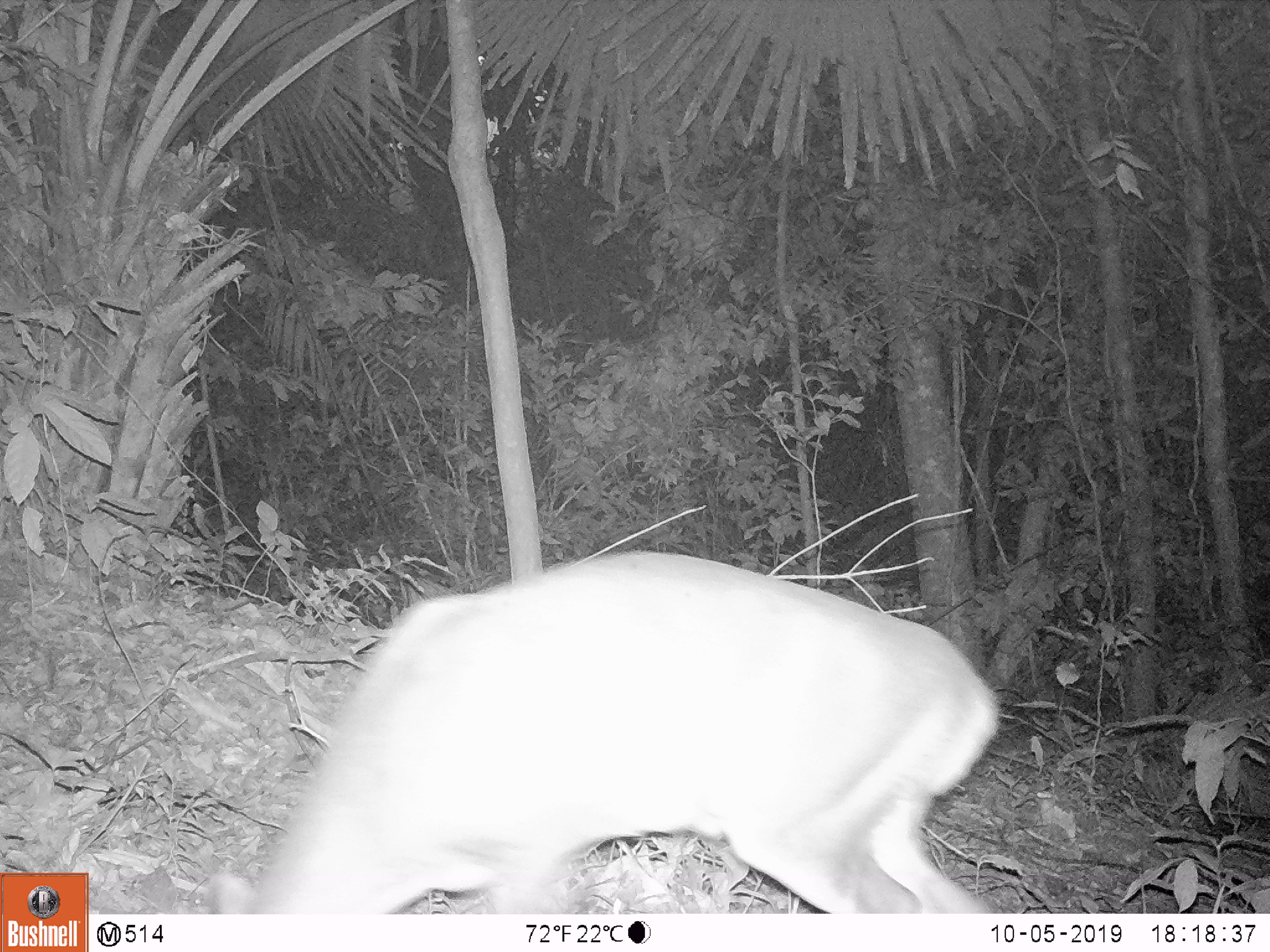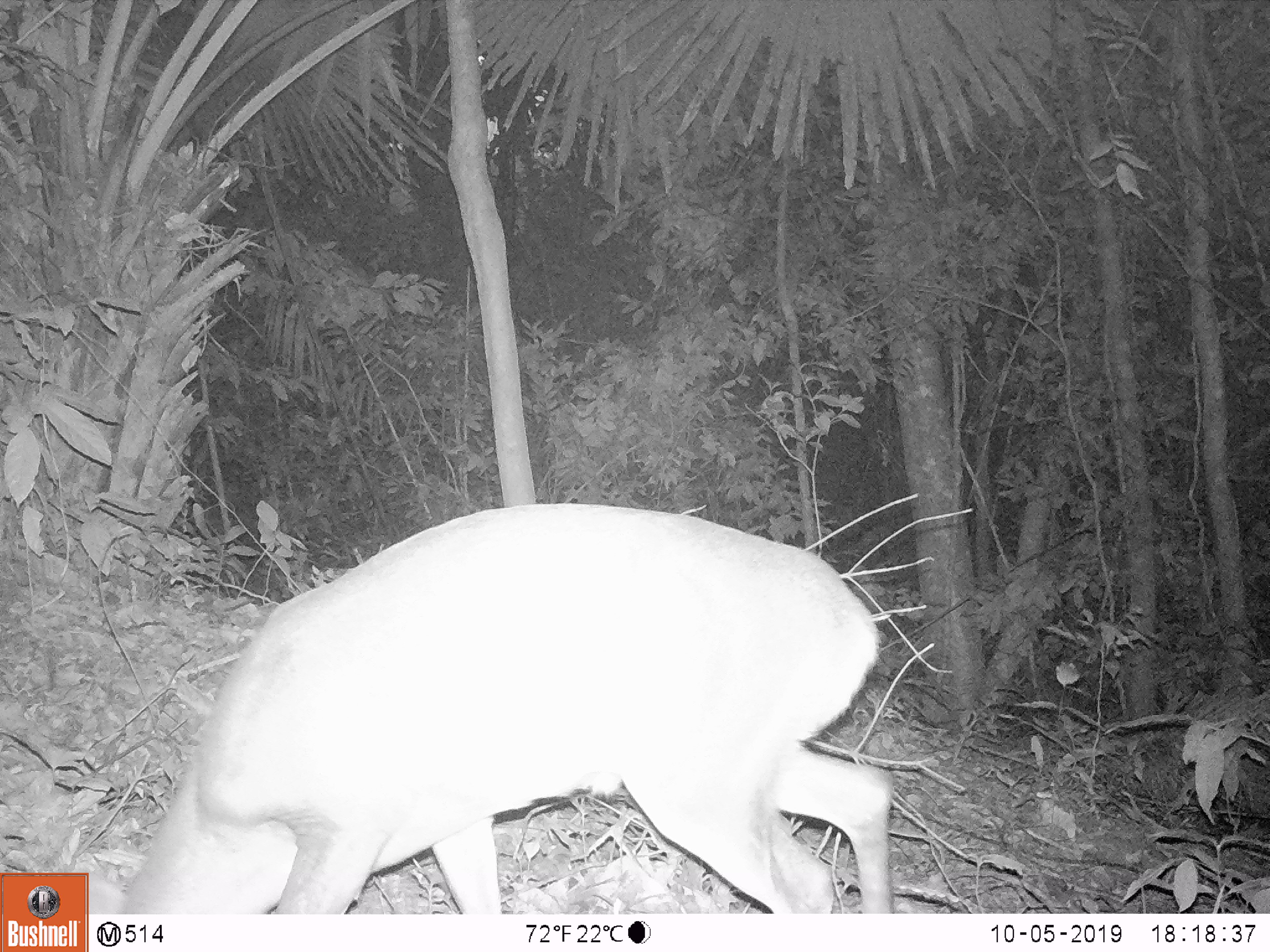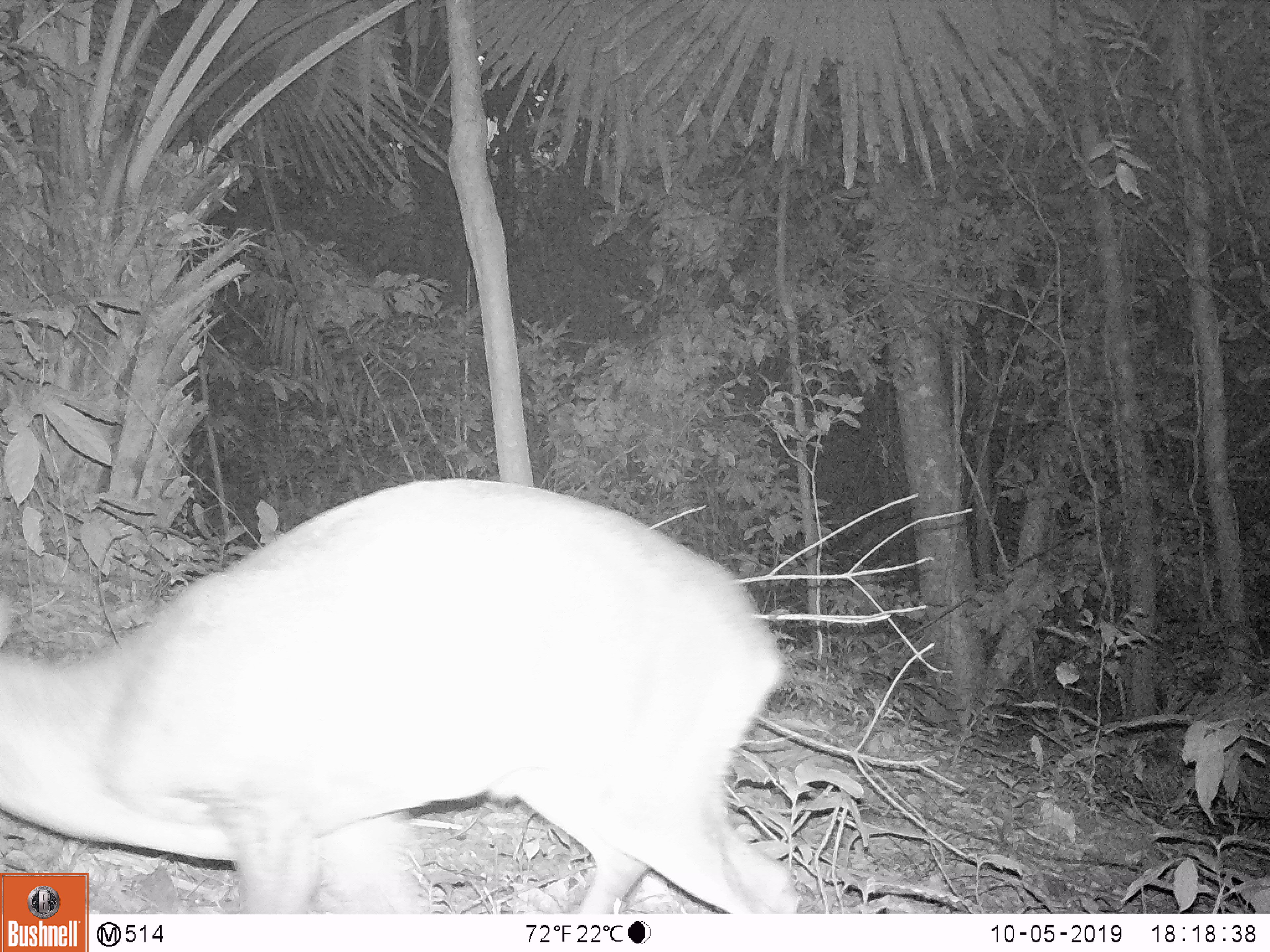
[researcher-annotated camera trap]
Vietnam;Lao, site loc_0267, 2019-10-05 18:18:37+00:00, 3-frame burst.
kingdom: Animalia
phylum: Chordata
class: Mammalia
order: Artiodactyla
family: Cervidae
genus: Muntiacus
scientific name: Muntiacus vuquangensis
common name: large-antlered muntjac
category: large antlered muntjac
Large antlered muntjac (large-antlered muntjac) (Muntiacus vuquangensis). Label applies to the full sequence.